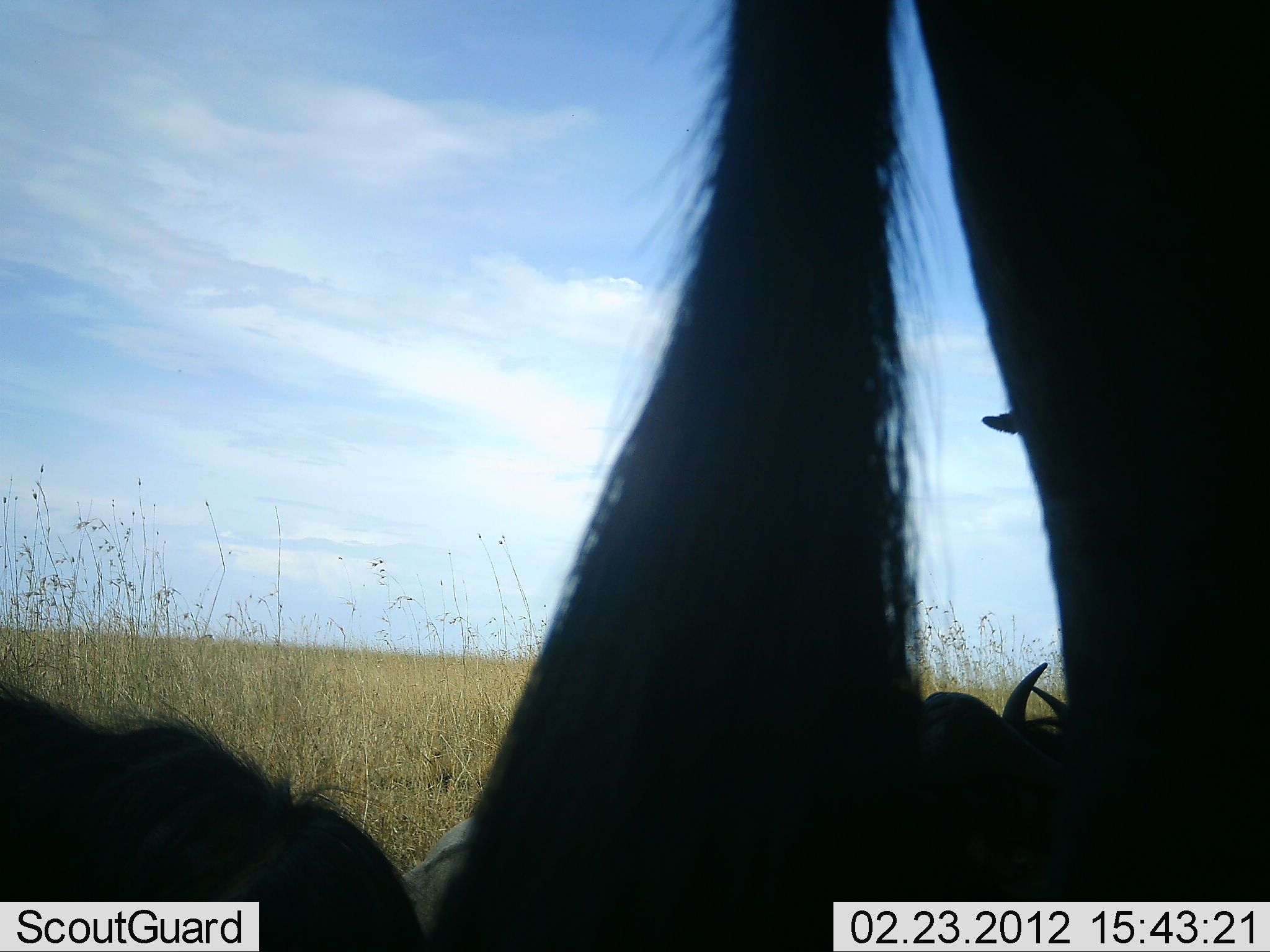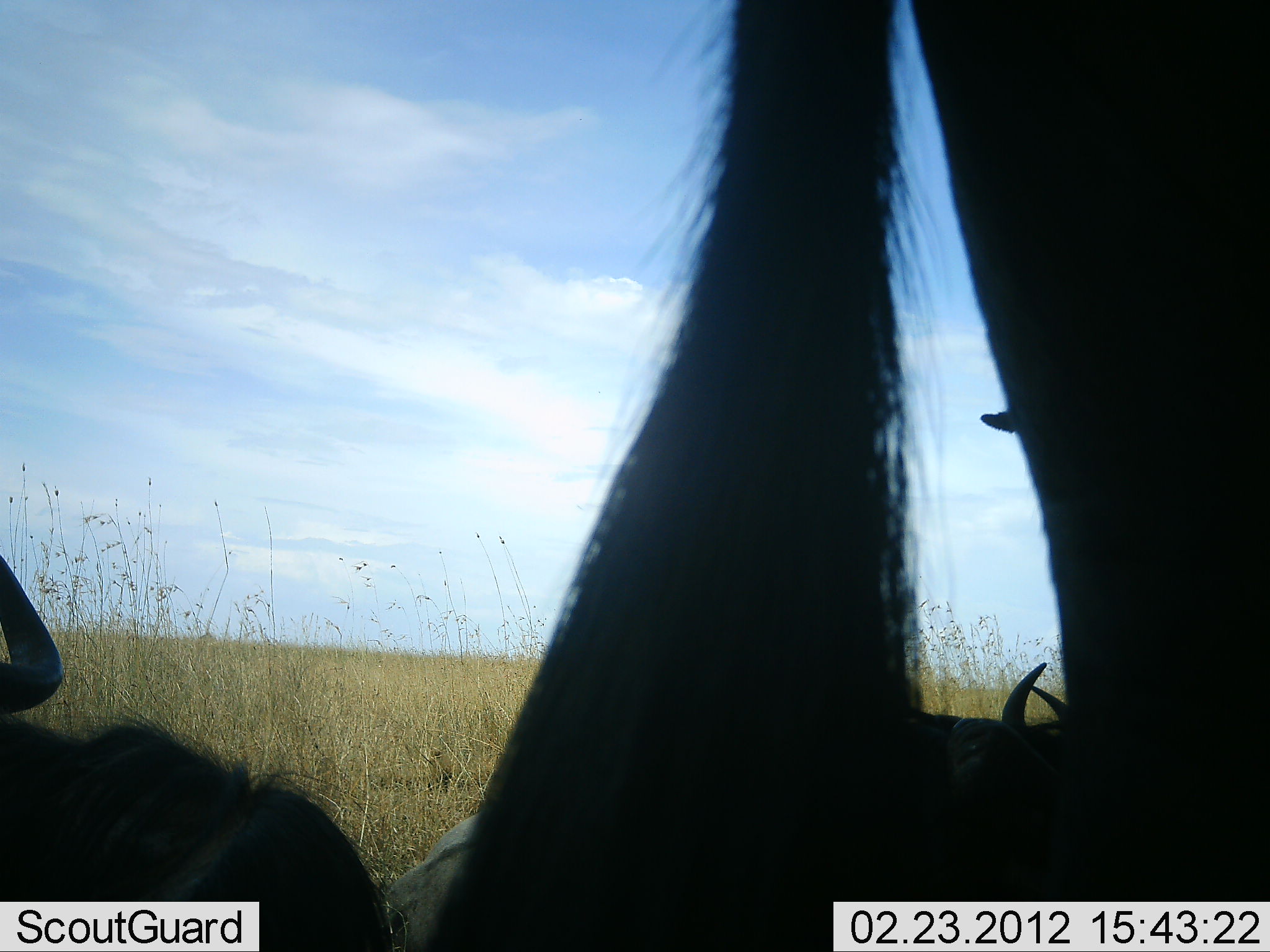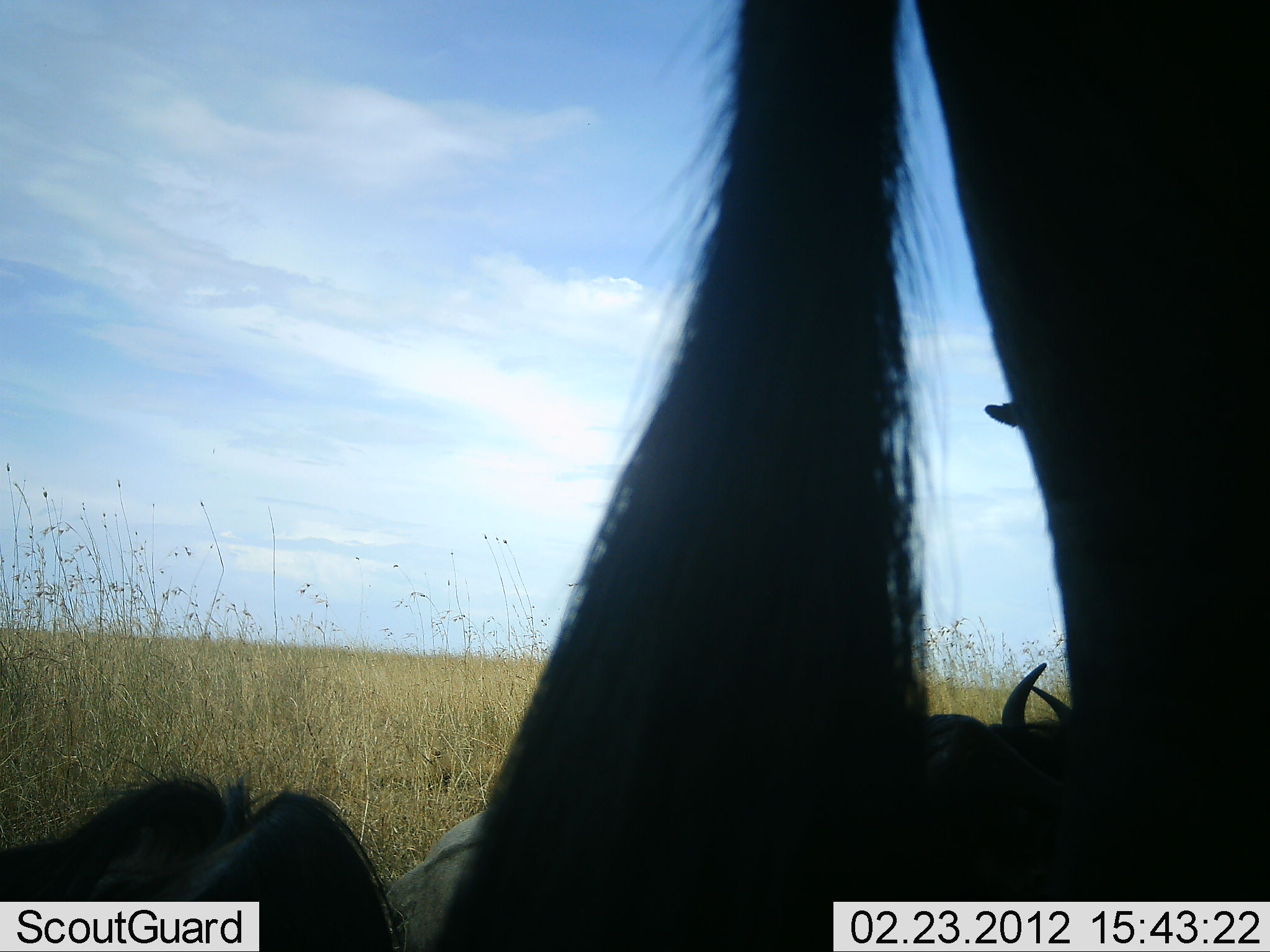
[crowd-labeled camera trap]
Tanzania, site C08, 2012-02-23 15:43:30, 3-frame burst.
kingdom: Animalia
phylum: Chordata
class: Mammalia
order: Artiodactyla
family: Bovidae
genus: Connochaetes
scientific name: Connochaetes taurinus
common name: blue wildebeest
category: wildebeest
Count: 3.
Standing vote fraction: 76%.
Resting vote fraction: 88%.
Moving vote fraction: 0%.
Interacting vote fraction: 6%.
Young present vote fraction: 0%.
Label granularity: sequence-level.